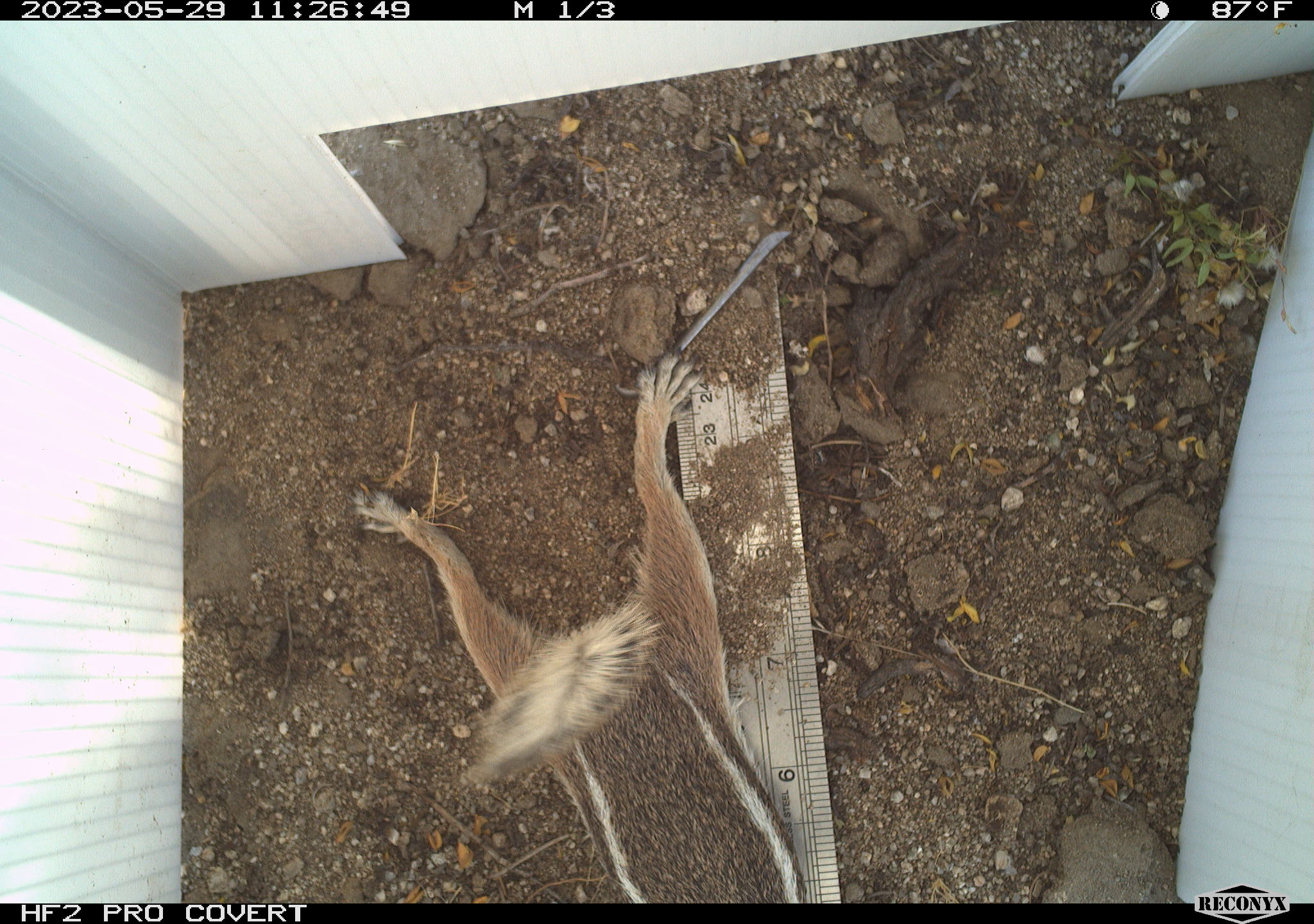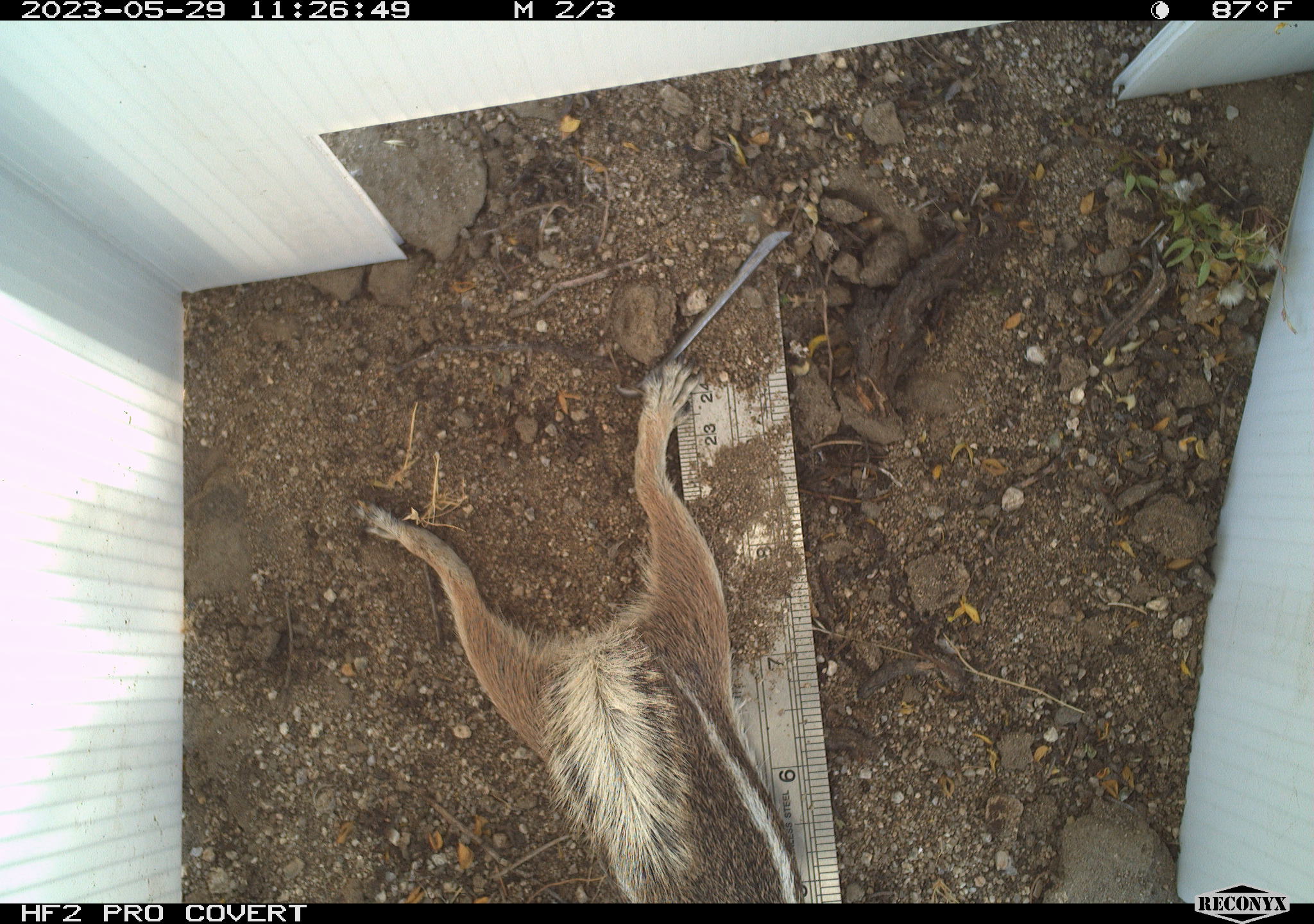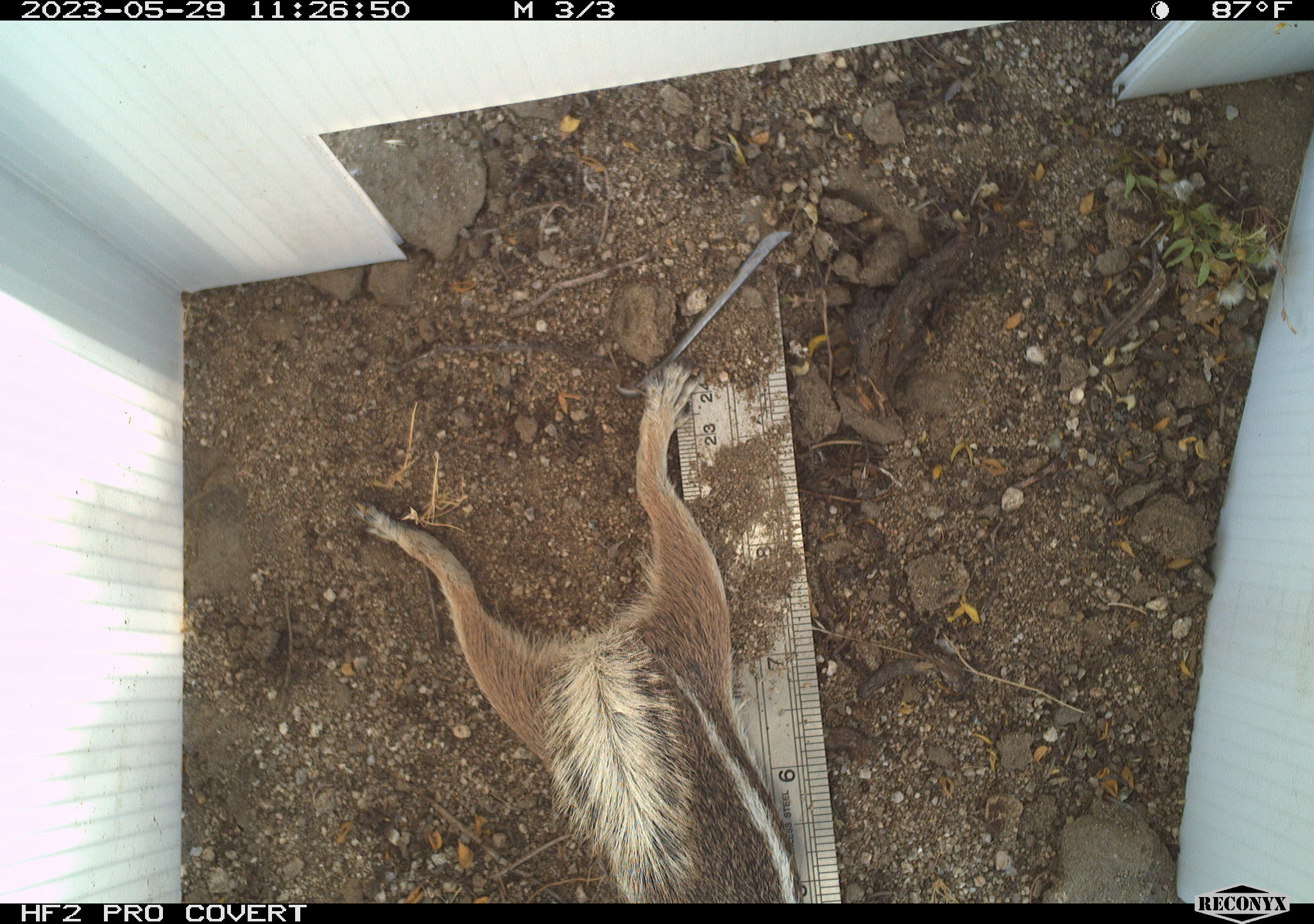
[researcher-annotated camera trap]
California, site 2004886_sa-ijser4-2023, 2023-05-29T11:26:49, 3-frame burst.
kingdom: Animalia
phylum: Chordata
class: Mammalia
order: Rodentia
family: Sciuridae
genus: Ammospermophilus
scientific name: Ammospermophilus leucurus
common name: white-tailed antelope squirrel